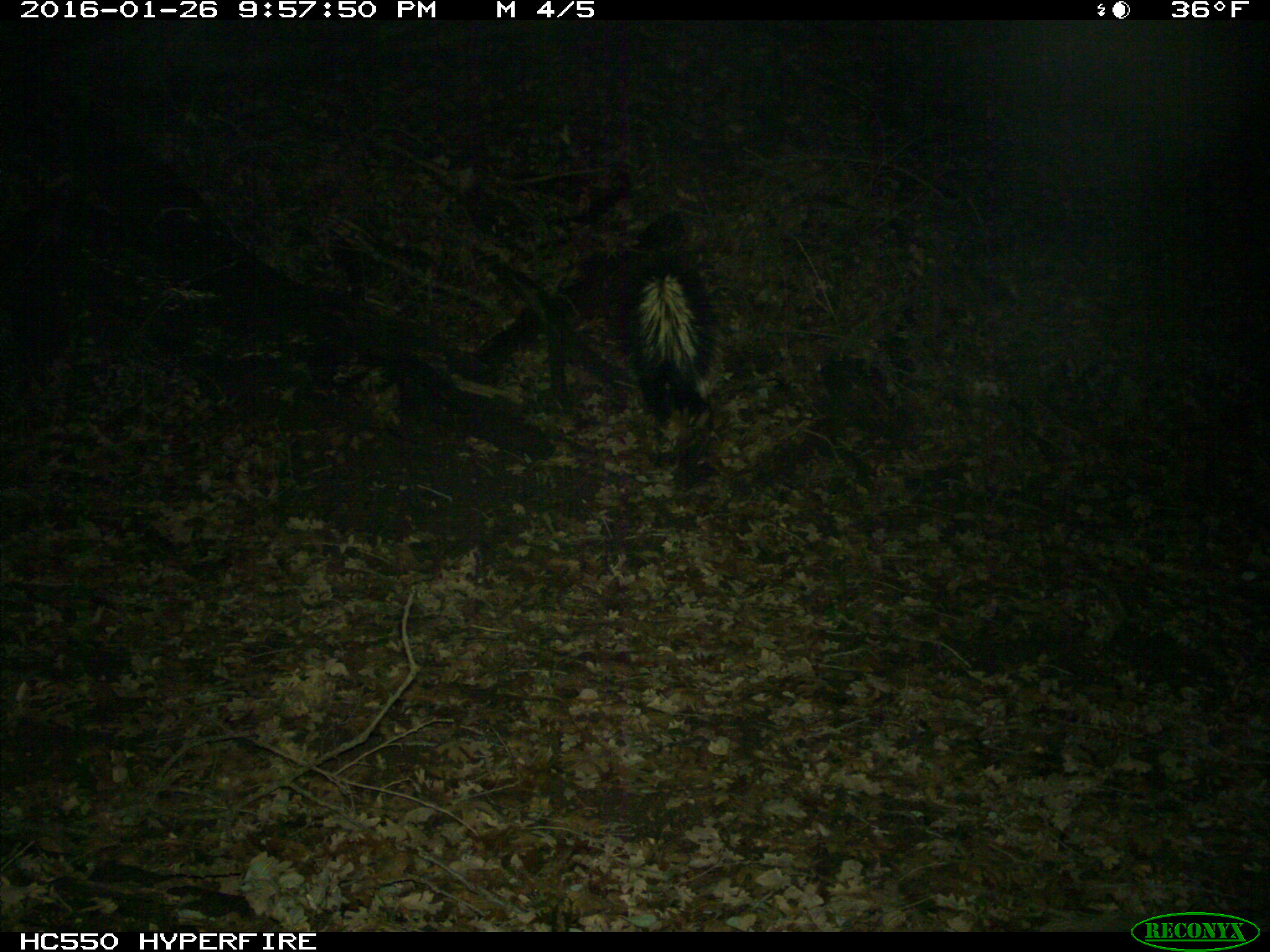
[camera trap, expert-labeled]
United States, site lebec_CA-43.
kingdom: Animalia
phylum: Chordata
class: Mammalia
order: Carnivora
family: Mephitidae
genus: Mephitis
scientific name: Mephitis mephitis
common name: striped skunk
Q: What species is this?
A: Mephitis mephitis (striped skunk).